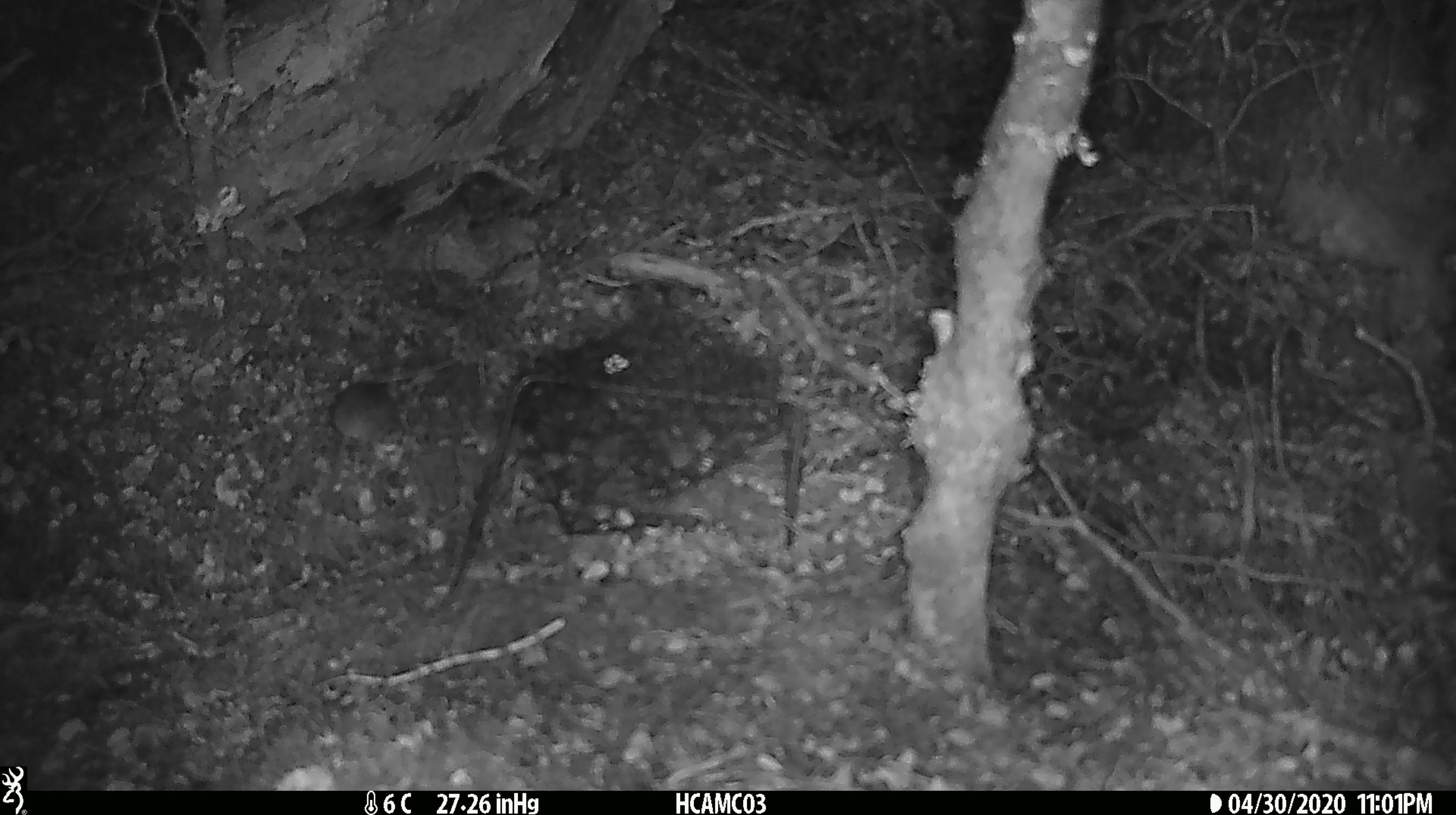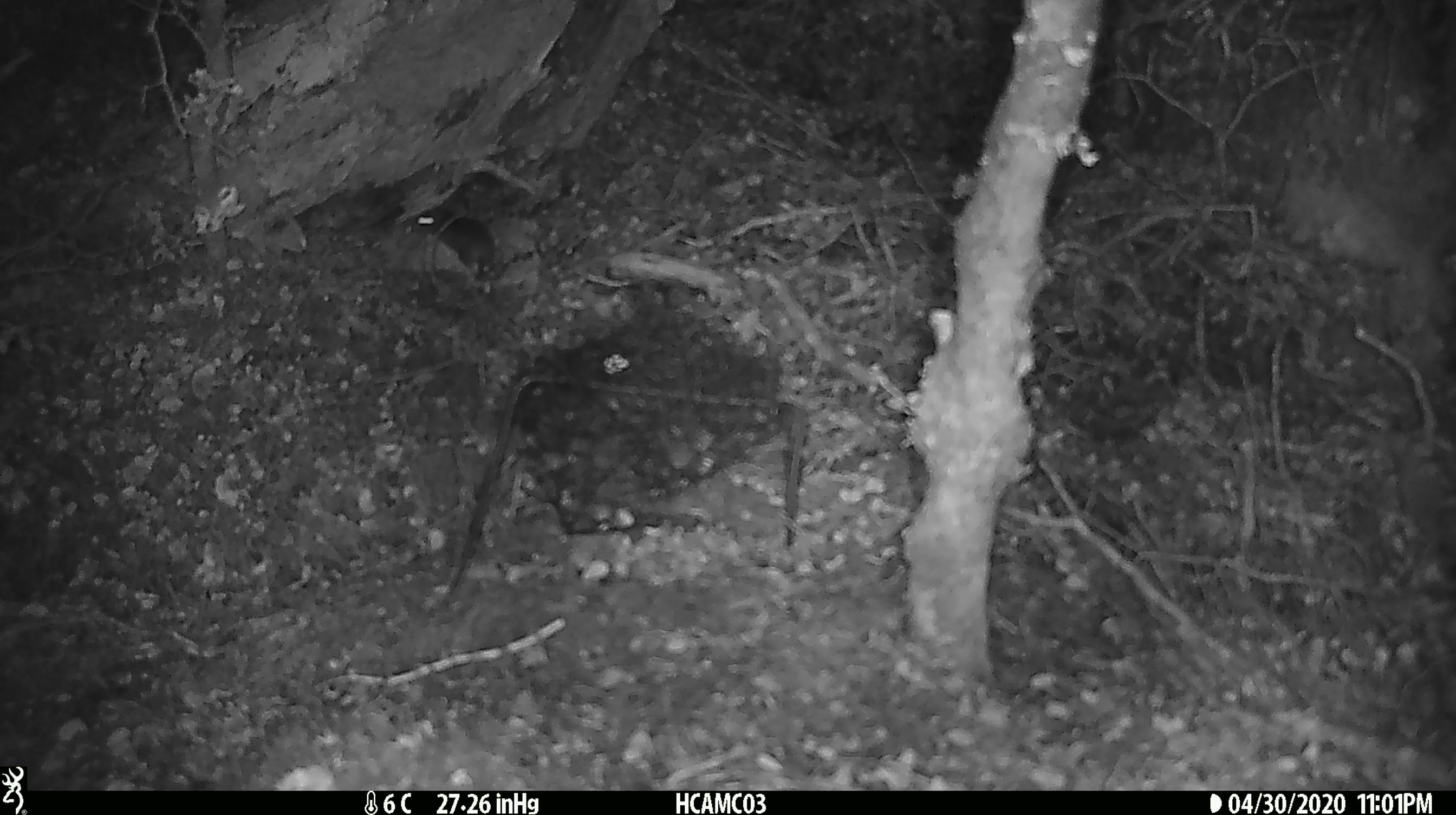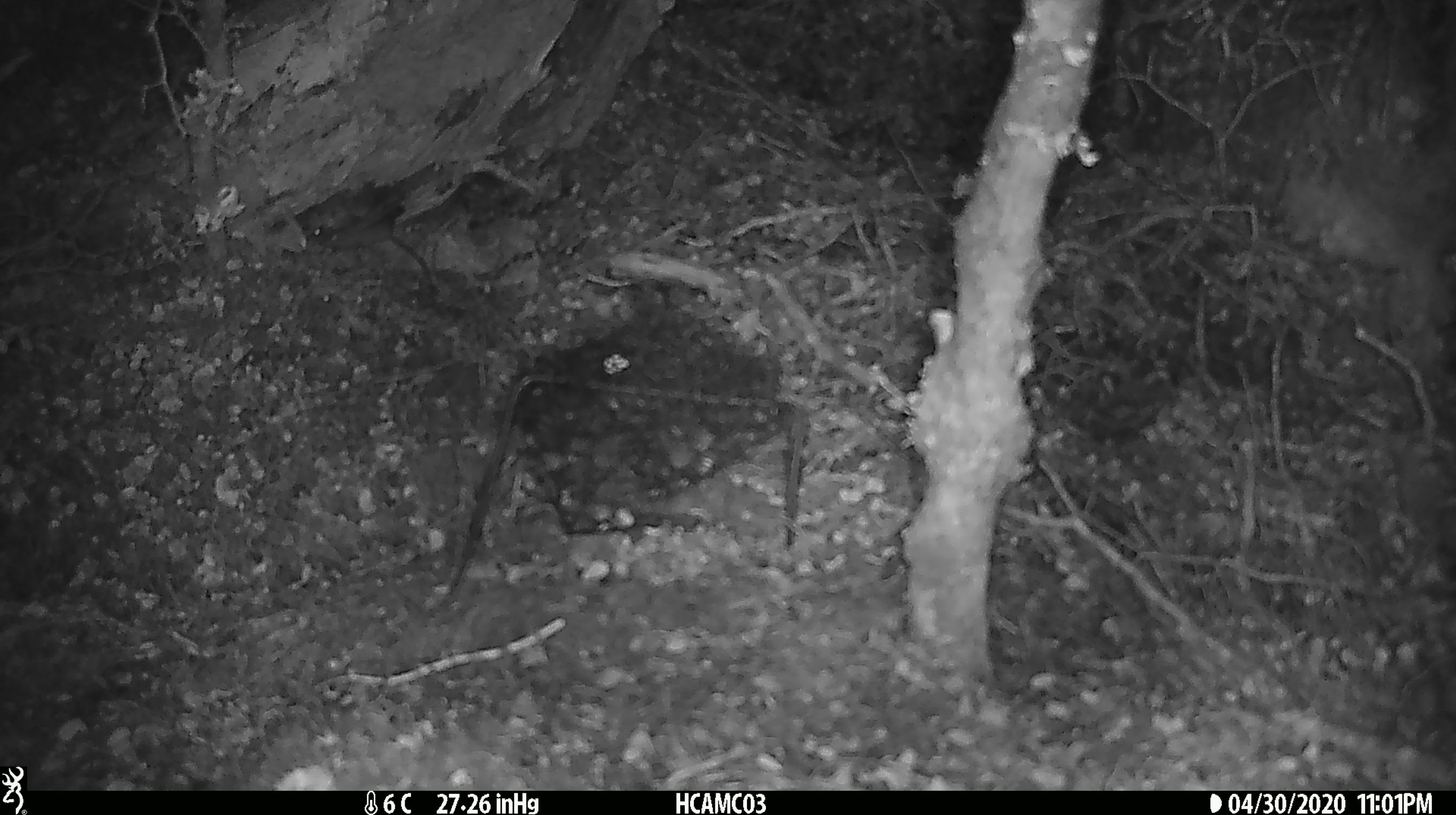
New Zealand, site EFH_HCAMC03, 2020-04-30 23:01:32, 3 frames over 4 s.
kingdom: Animalia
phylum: Chordata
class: Mammalia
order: Rodentia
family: Muridae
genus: Mus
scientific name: Mus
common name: mouse